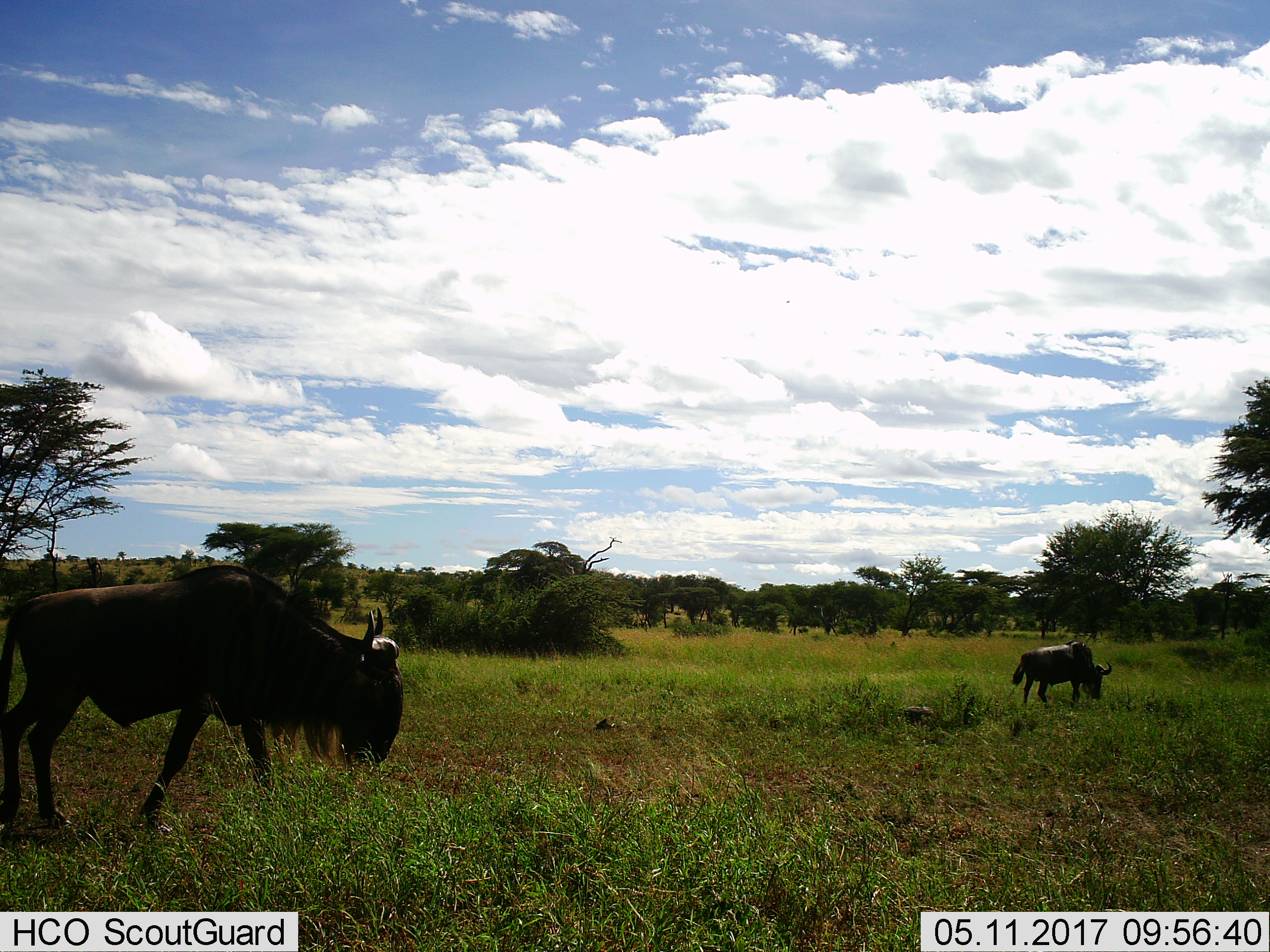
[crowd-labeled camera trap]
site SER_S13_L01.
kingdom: Animalia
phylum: Chordata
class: Mammalia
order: Artiodactyla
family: Bovidae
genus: Connochaetes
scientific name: Connochaetes taurinus taurinus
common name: blue wildebeest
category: wildebeestblue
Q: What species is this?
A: Wildebeestblue (blue wildebeest) (Connochaetes taurinus taurinus).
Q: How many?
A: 2.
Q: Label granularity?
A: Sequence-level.